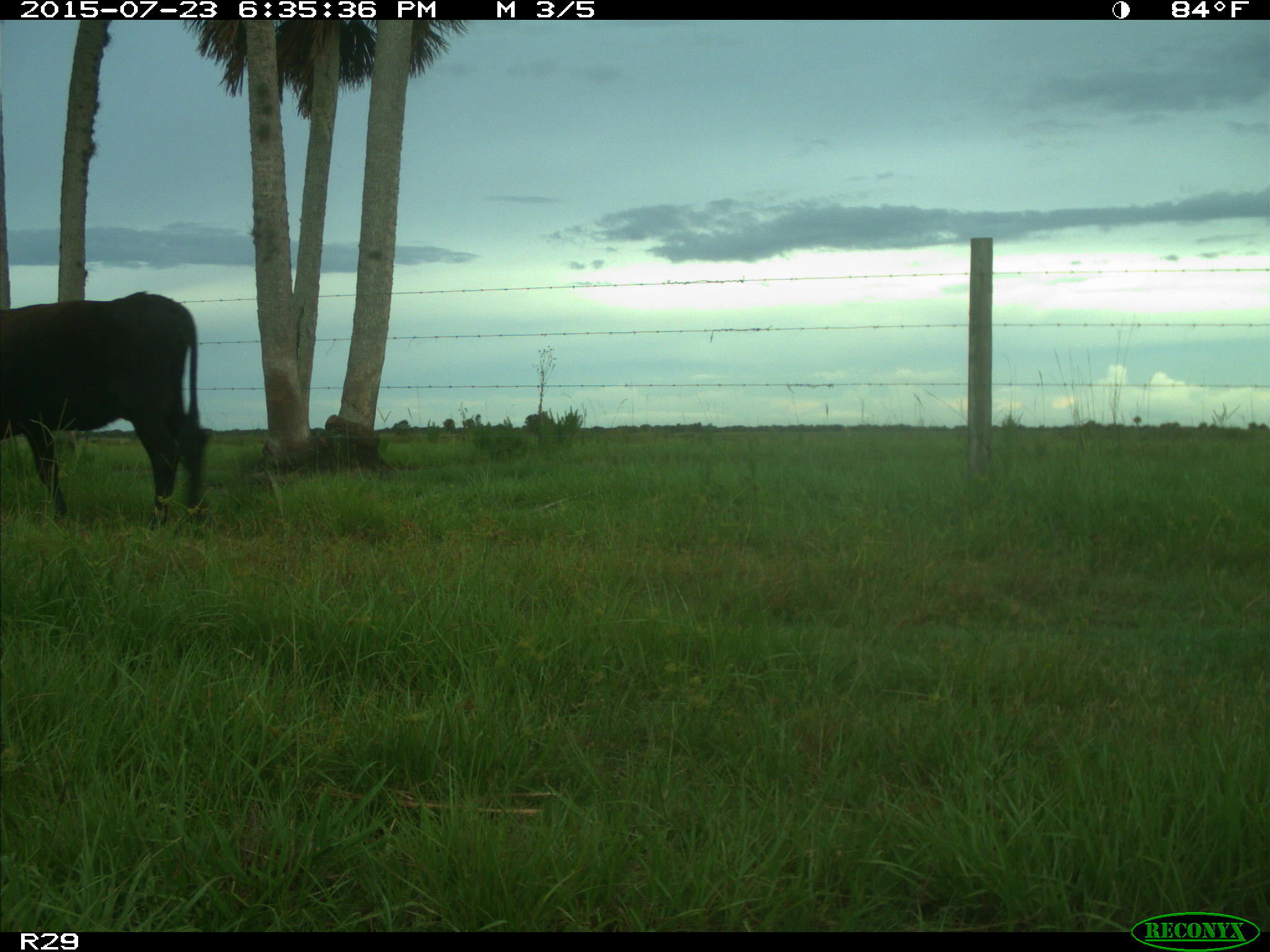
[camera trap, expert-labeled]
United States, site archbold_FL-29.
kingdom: Animalia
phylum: Chordata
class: Mammalia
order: Artiodactyla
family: Bovidae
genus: Bos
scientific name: Bos taurus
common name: domestic cow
Bos taurus (domestic cow).